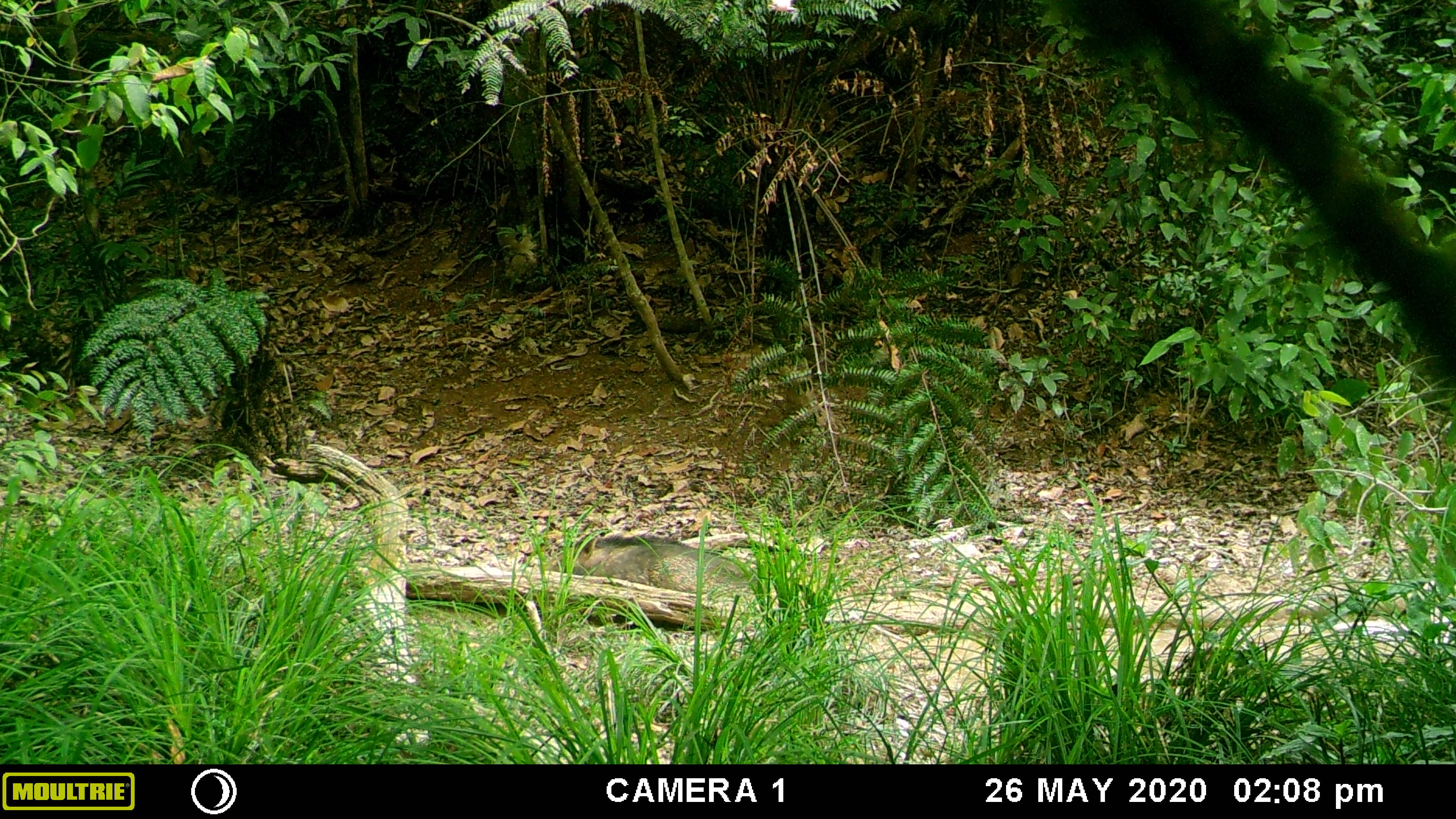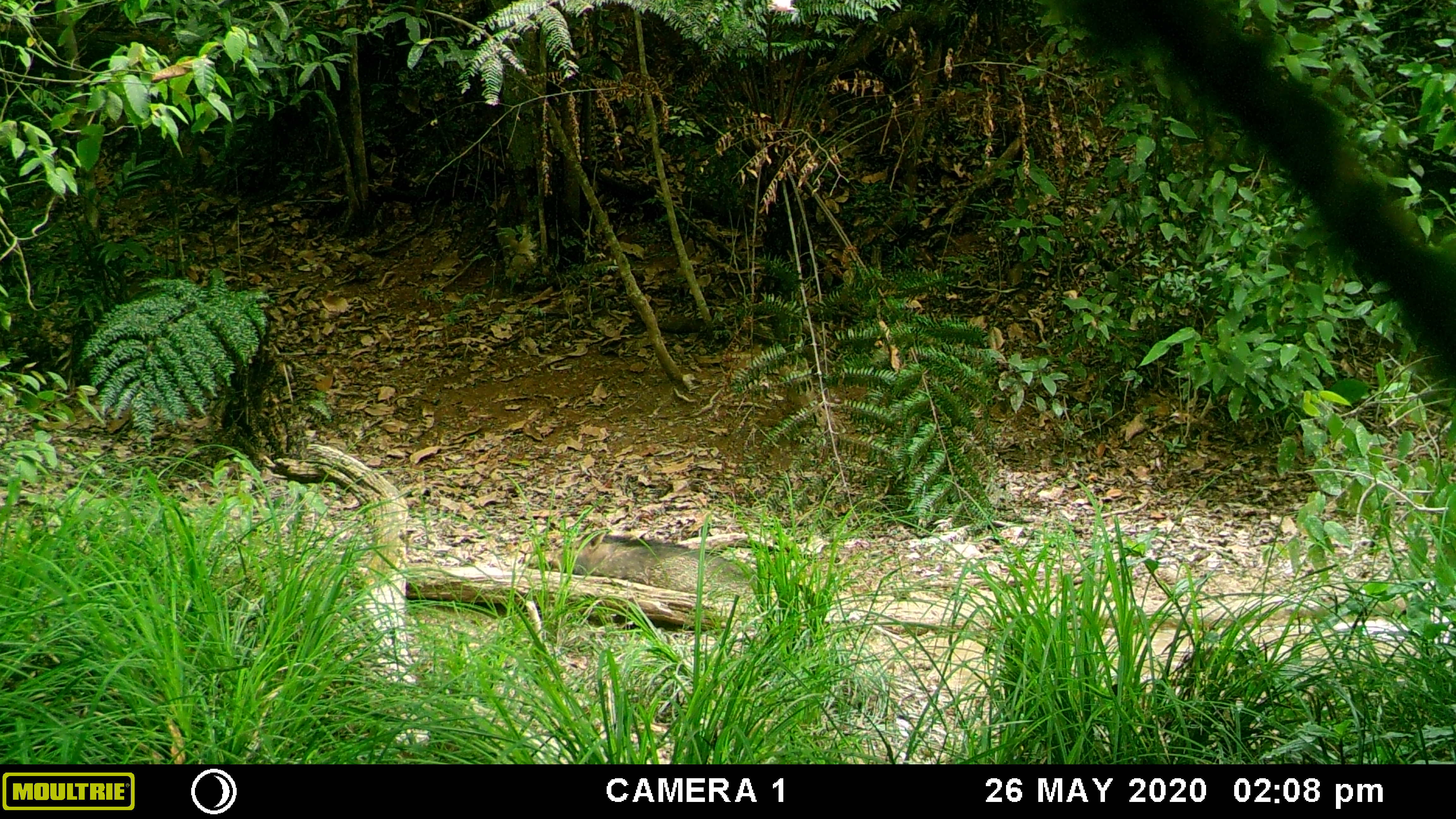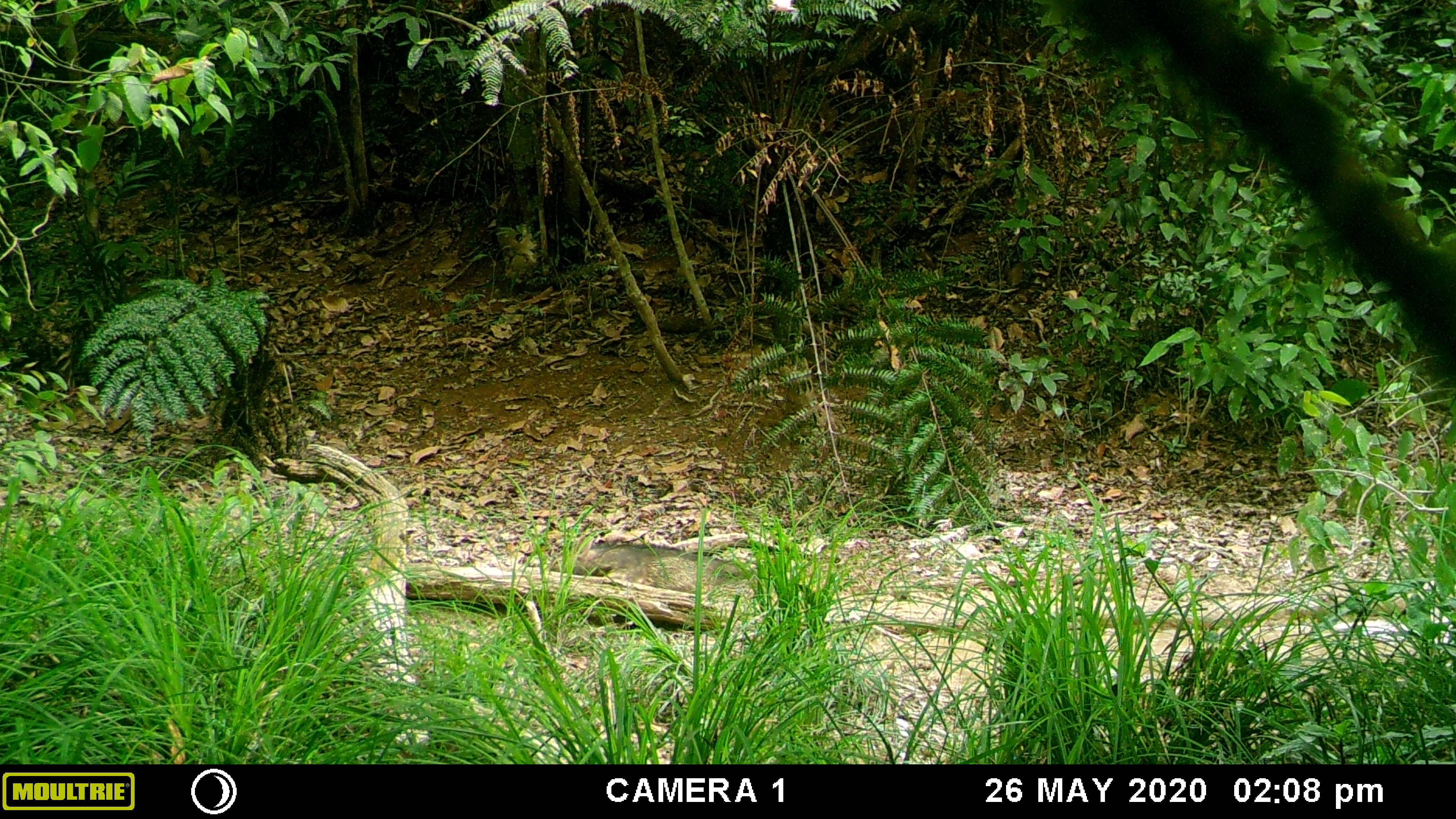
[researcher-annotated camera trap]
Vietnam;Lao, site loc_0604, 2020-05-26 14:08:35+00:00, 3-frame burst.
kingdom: Animalia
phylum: Chordata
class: Mammalia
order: Artiodactyla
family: Suidae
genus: Sus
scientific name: Sus scrofa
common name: eurasian wild pig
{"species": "eurasian wild pig (Sus scrofa)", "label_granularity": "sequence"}